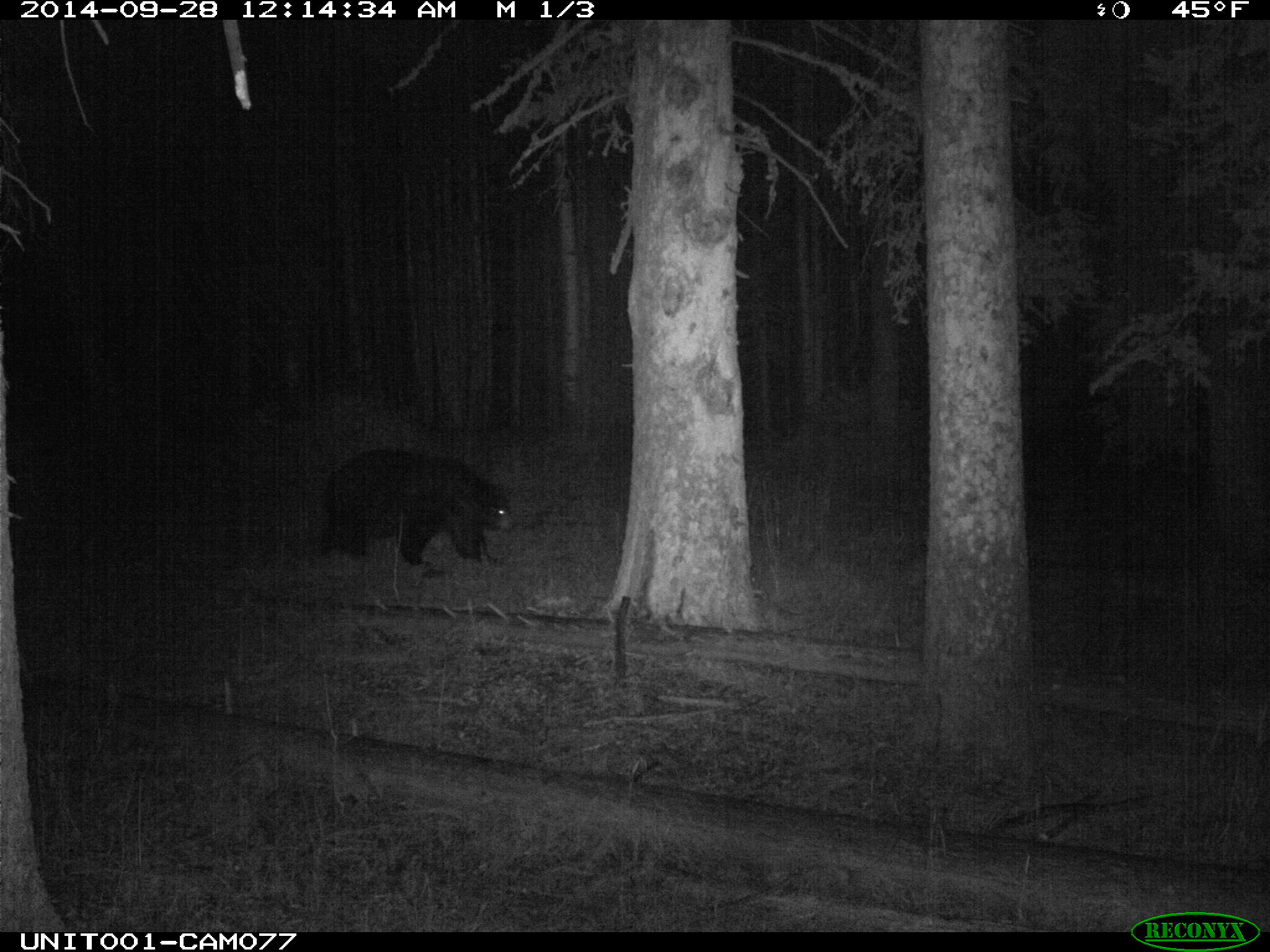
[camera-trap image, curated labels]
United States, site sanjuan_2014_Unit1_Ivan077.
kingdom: Animalia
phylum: Chordata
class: Mammalia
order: Carnivora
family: Ursidae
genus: Ursus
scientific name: Ursus americanus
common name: american black bear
Ursus americanus (american black bear).